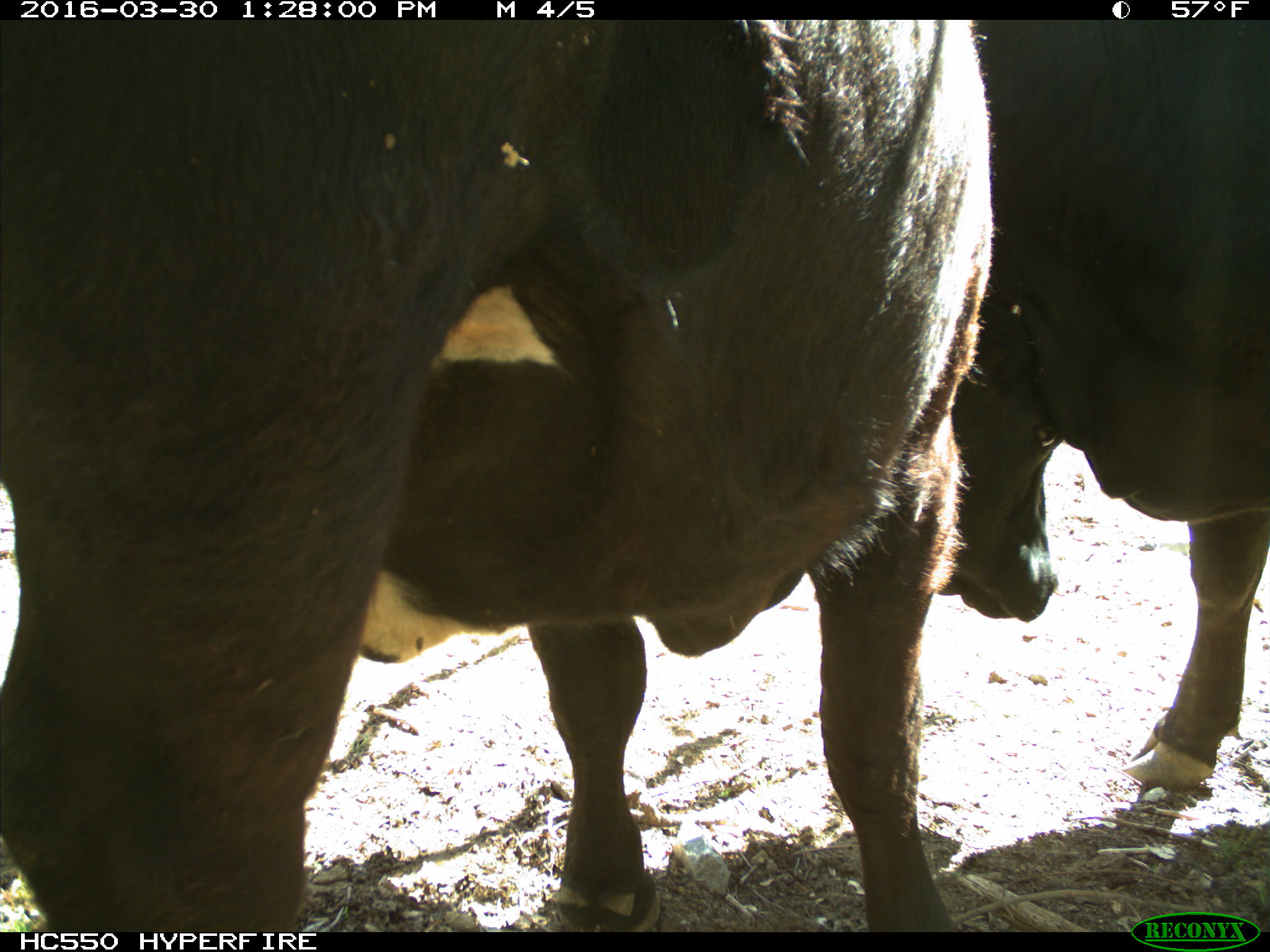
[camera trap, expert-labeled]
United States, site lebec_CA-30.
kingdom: Animalia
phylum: Chordata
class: Mammalia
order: Artiodactyla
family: Bovidae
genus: Bos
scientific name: Bos taurus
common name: domestic cow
Bos taurus (domestic cow).